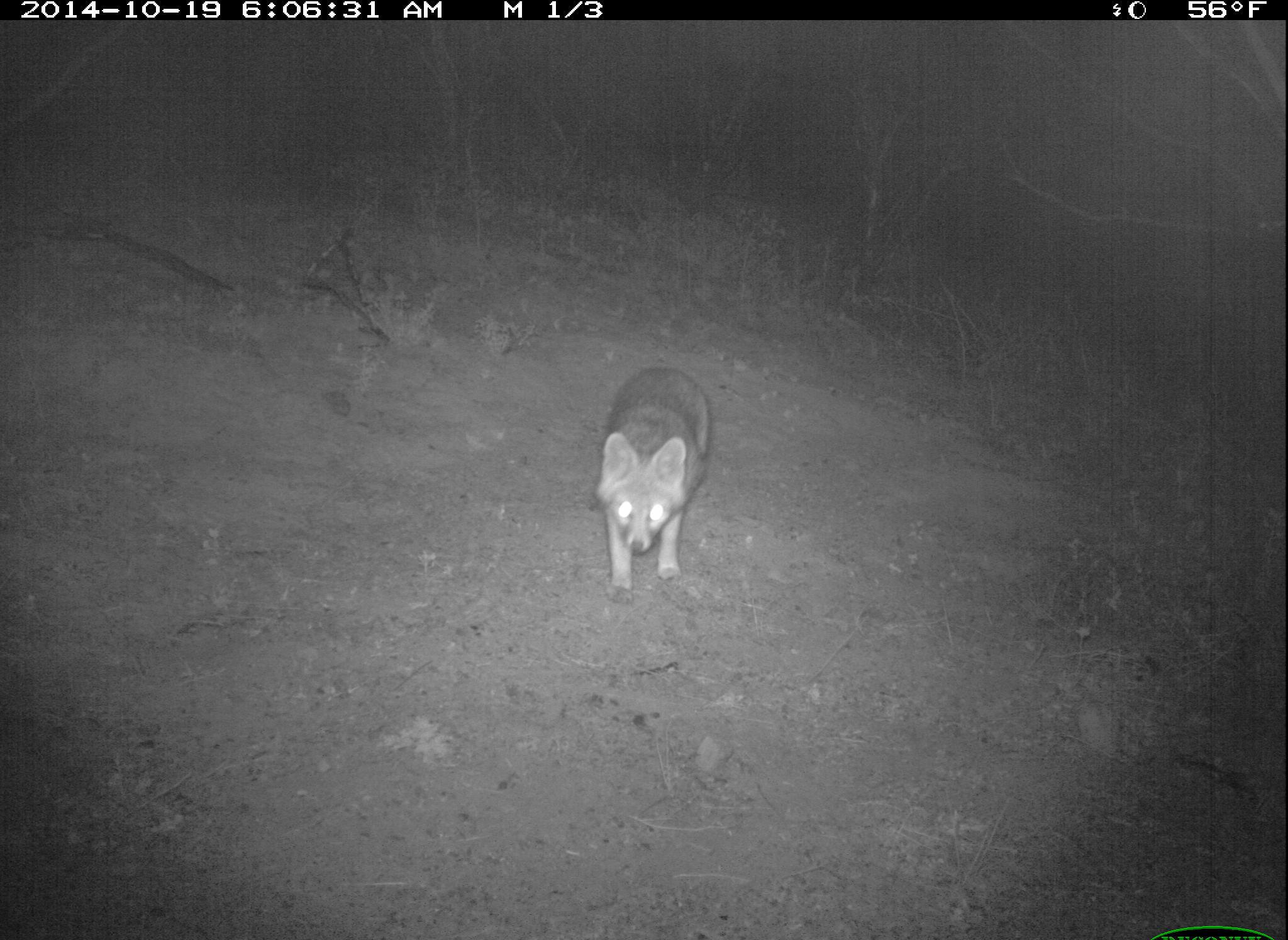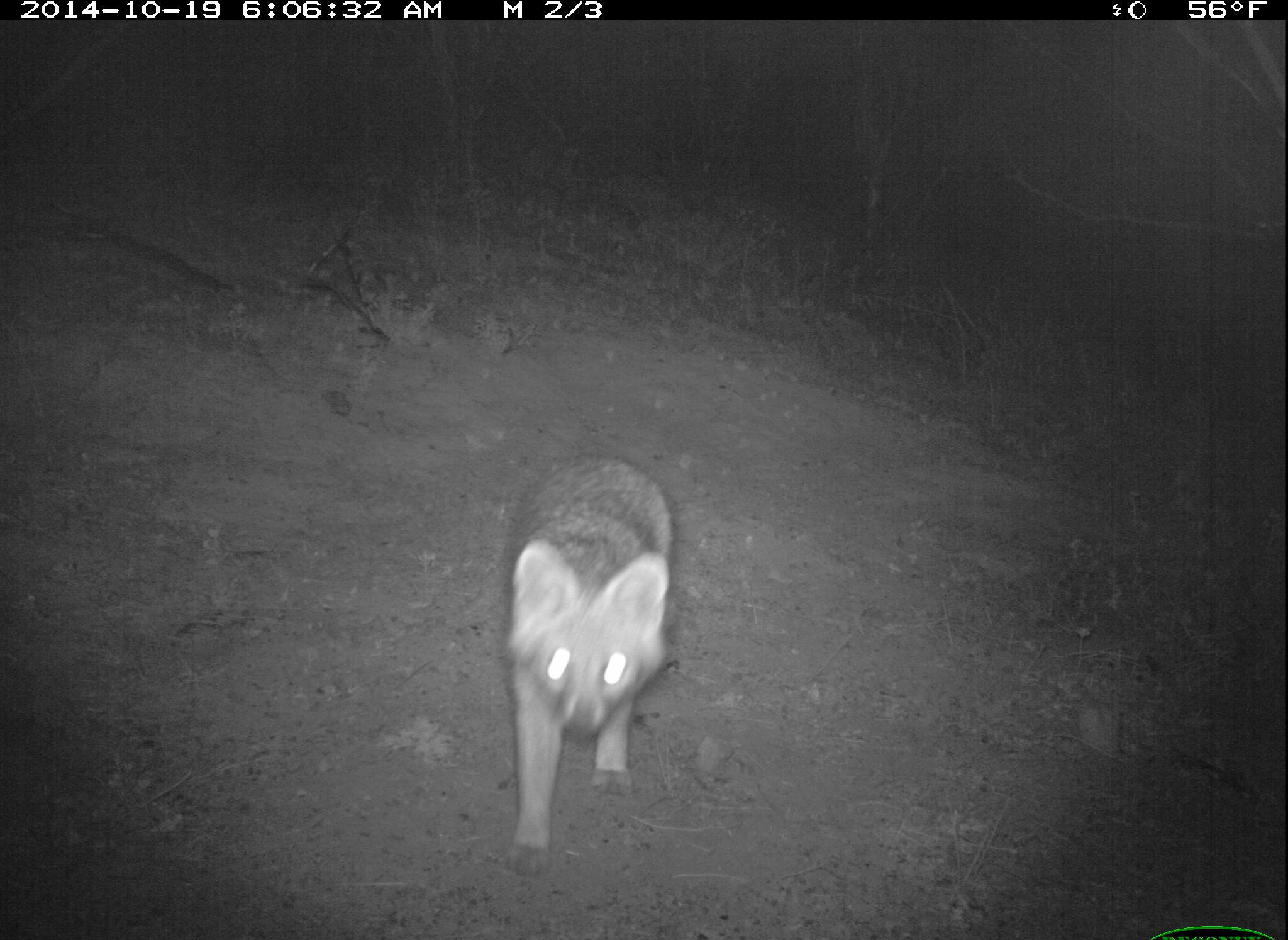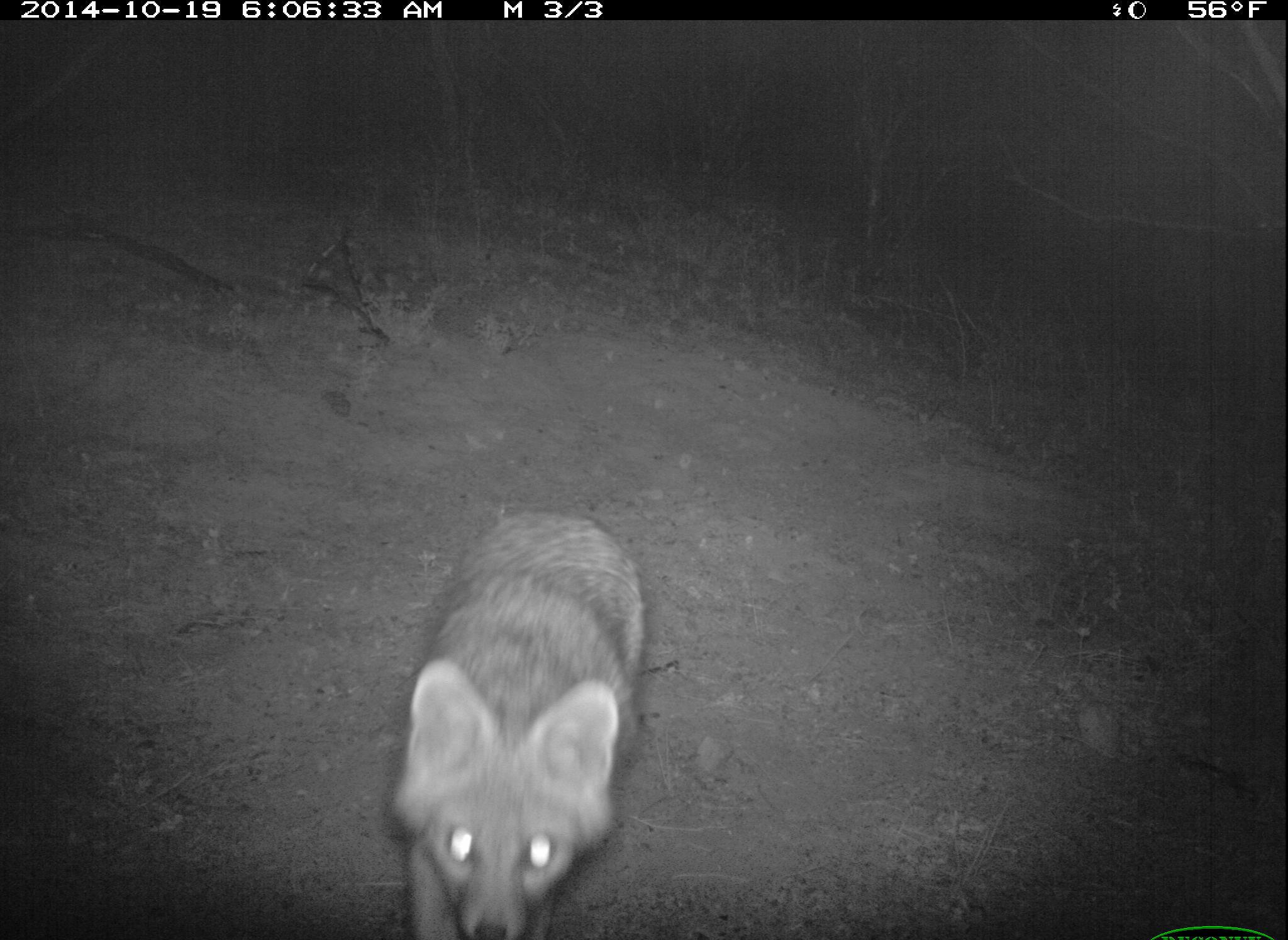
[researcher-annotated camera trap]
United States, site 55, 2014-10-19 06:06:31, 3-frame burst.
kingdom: Animalia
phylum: Chordata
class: Mammalia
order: Carnivora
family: Canidae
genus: Urocyon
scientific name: Urocyon cinereoargenteus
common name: gray fox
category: fox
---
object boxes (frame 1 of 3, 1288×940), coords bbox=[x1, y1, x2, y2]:
fox: bbox=[587, 359, 717, 610]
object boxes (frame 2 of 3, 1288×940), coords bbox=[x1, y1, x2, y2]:
fox: bbox=[500, 452, 677, 875]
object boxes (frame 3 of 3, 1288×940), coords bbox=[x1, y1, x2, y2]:
fox: bbox=[392, 509, 645, 940]